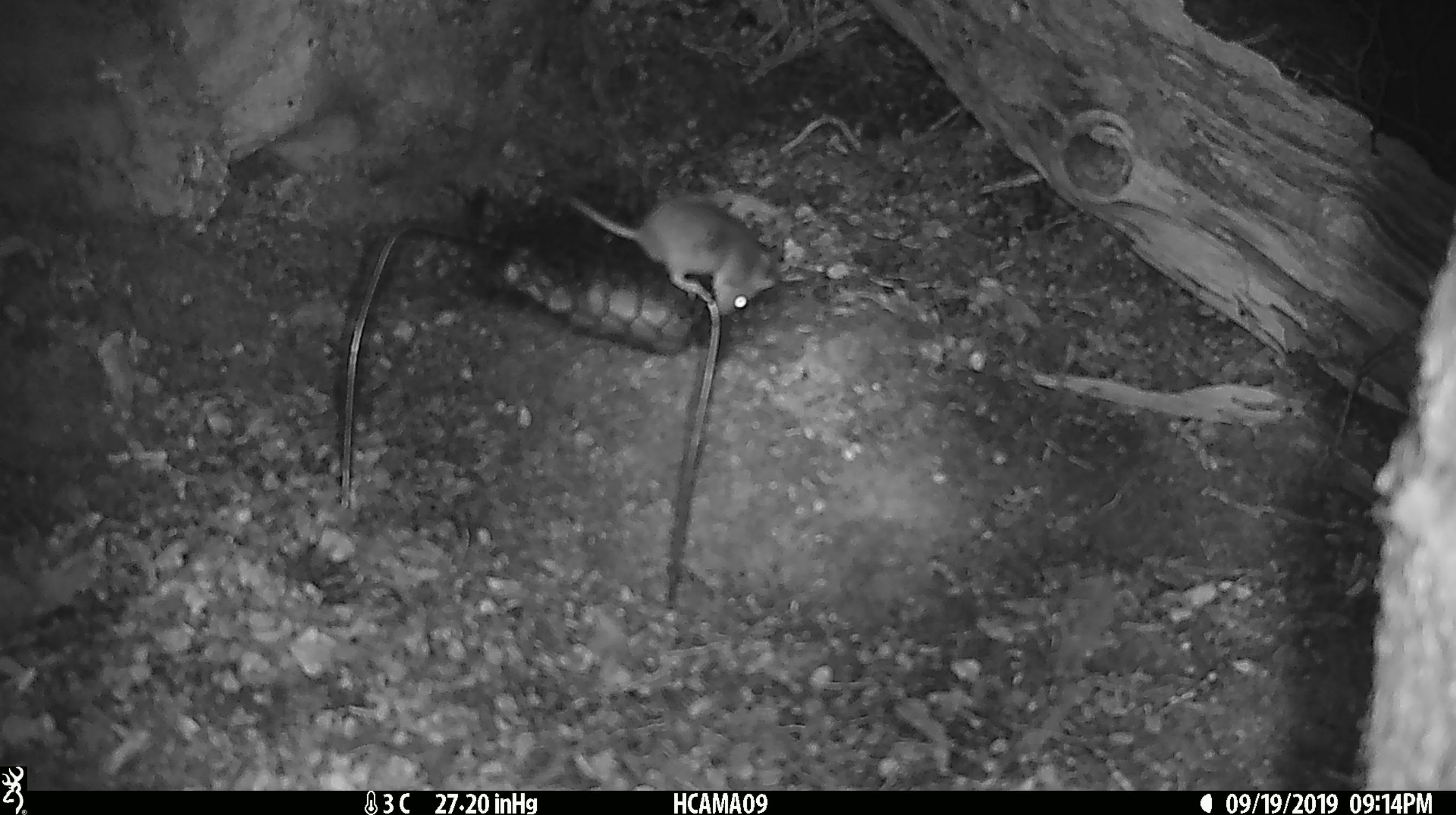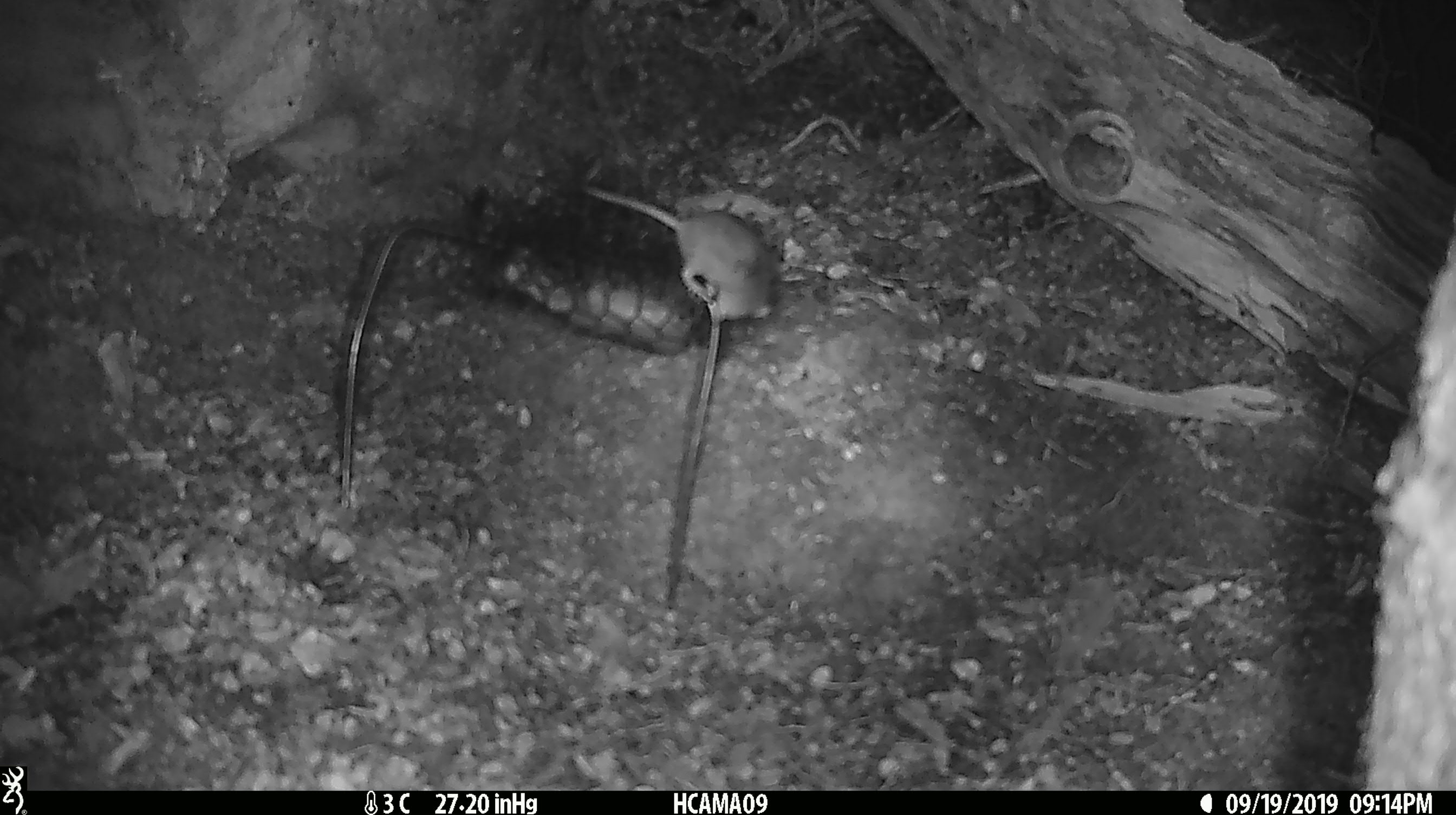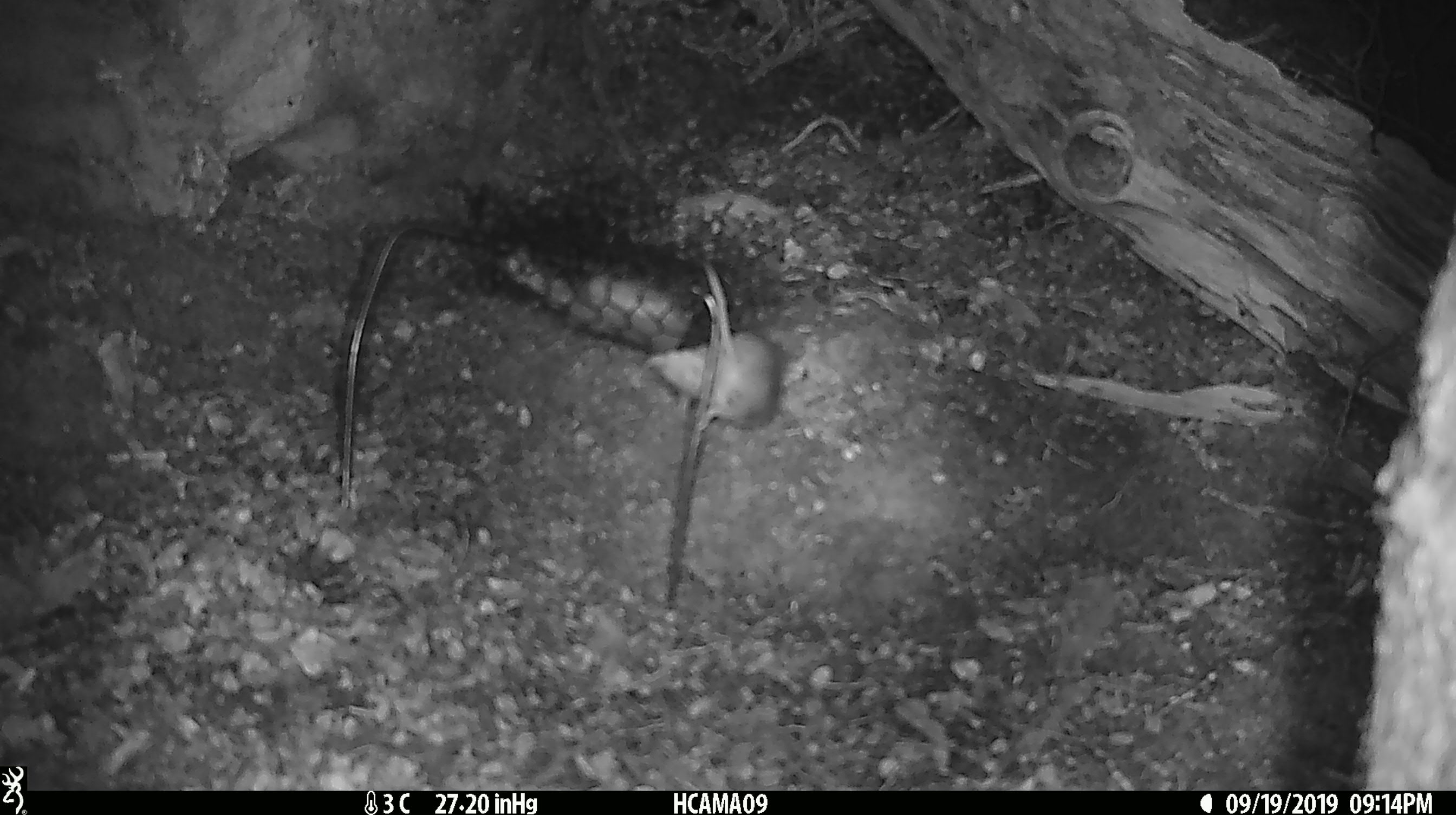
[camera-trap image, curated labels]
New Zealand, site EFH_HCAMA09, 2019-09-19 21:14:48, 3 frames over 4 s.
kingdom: Animalia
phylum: Chordata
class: Mammalia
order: Rodentia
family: Muridae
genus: Mus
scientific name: Mus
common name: mouse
Mouse (Mus).